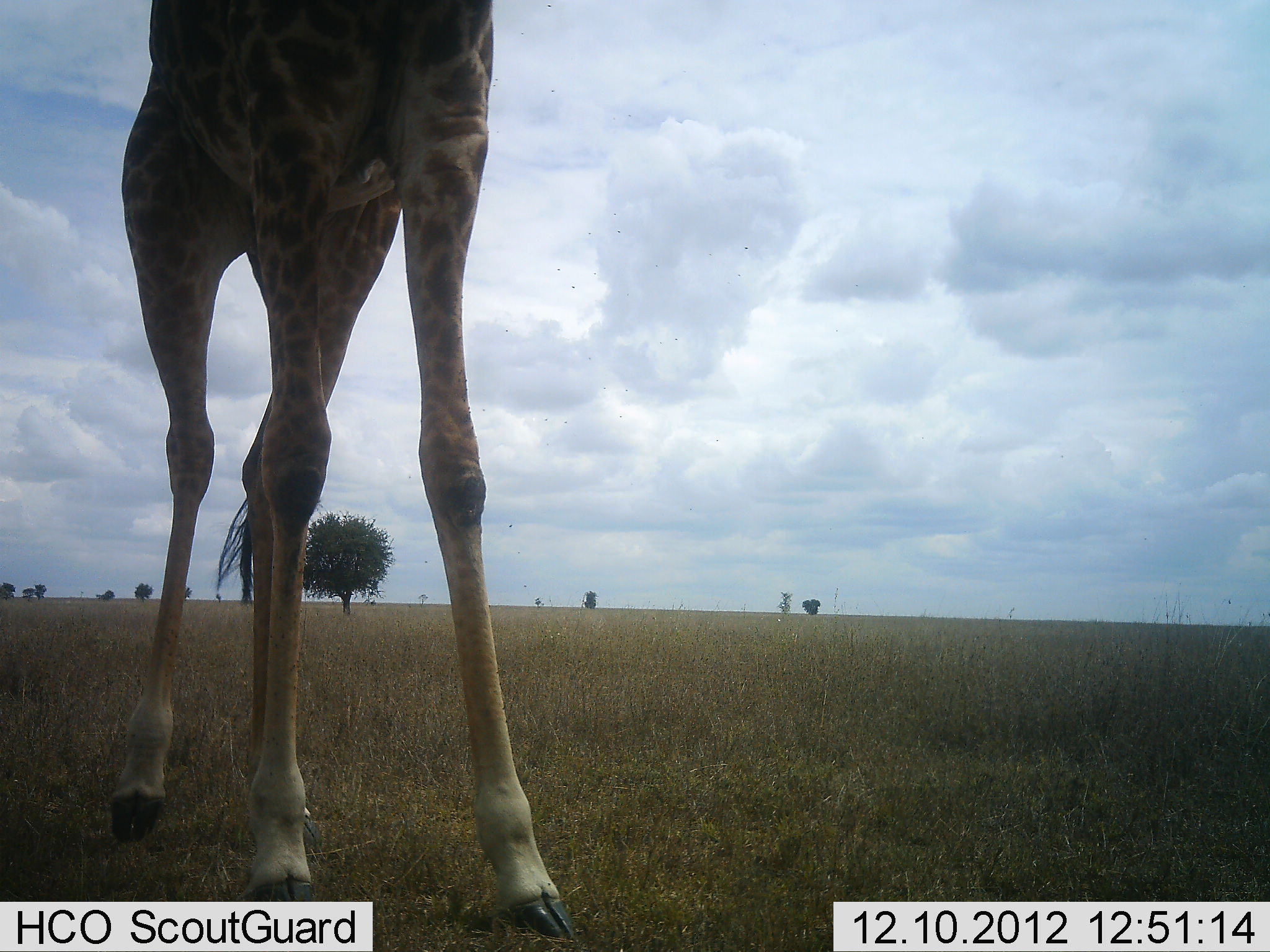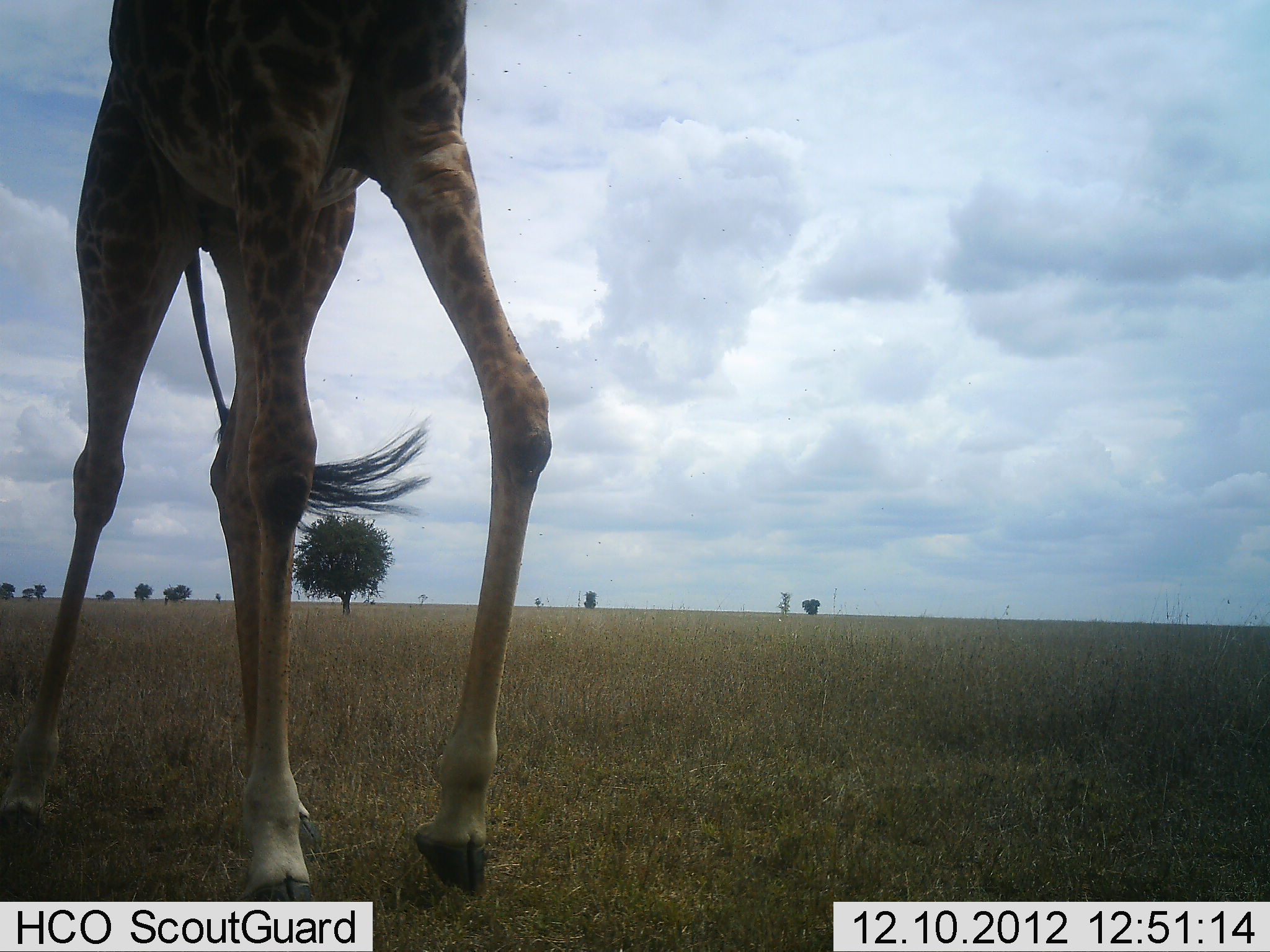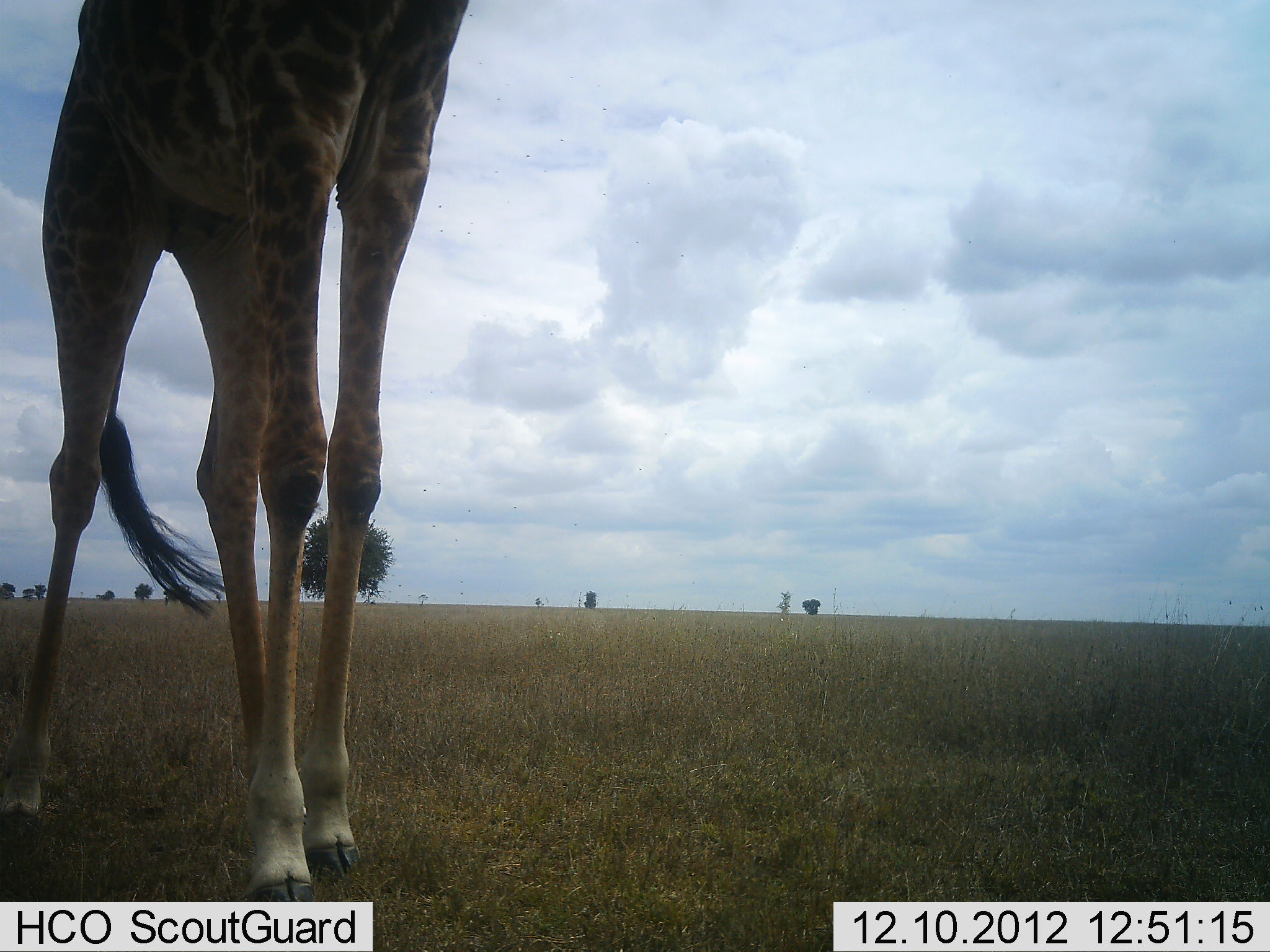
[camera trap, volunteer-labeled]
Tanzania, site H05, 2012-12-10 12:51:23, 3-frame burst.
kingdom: Animalia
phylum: Chordata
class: Mammalia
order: Artiodactyla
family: Giraffidae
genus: Giraffa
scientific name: Giraffa camelopardalis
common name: giraffe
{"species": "giraffe (Giraffa camelopardalis)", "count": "1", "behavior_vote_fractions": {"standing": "40%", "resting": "0%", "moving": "60%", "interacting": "0%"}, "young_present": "0%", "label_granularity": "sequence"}